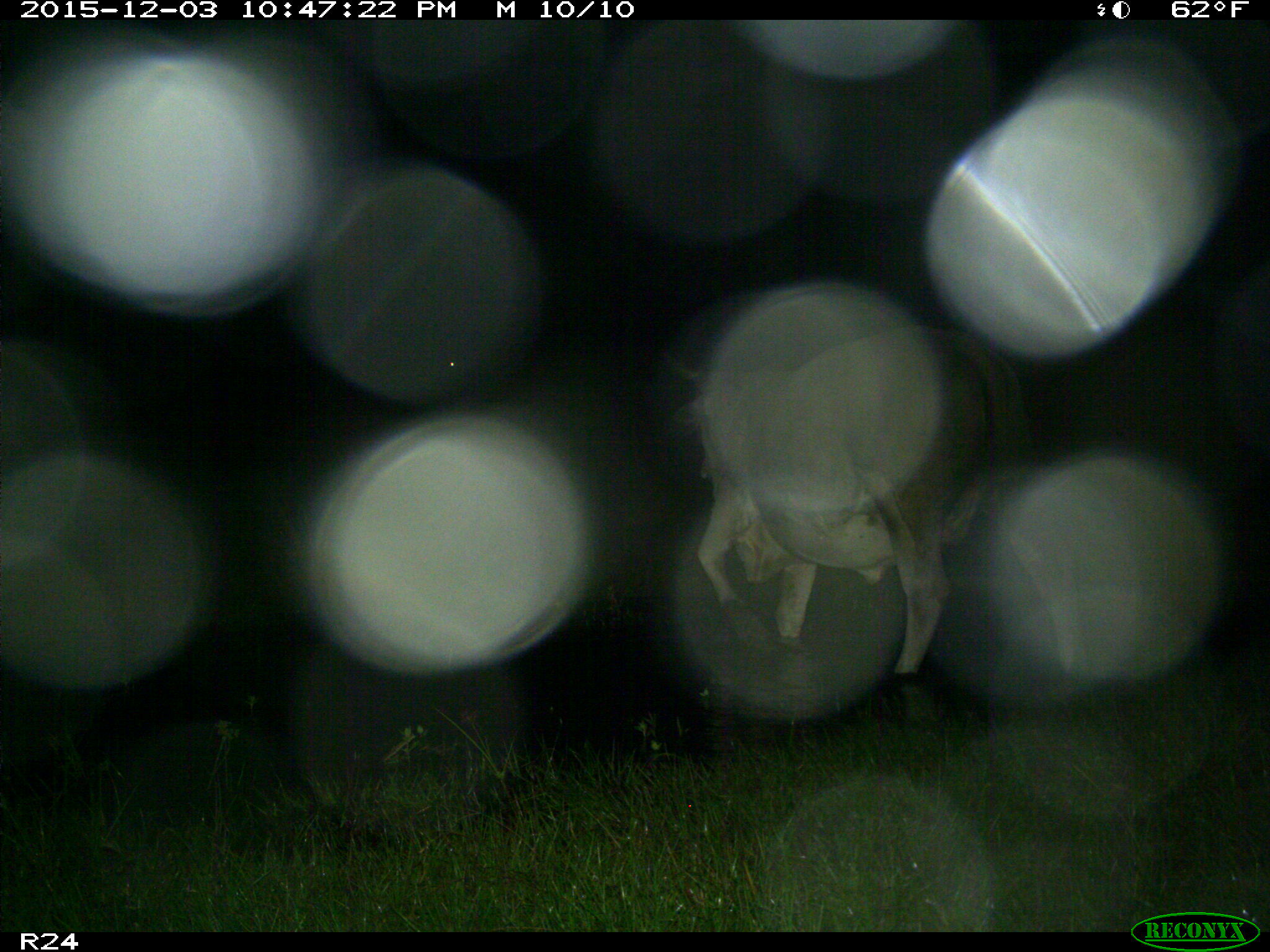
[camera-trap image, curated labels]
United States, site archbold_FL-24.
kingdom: Animalia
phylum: Chordata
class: Mammalia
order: Artiodactyla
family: Bovidae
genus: Bos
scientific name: Bos taurus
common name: domestic cow